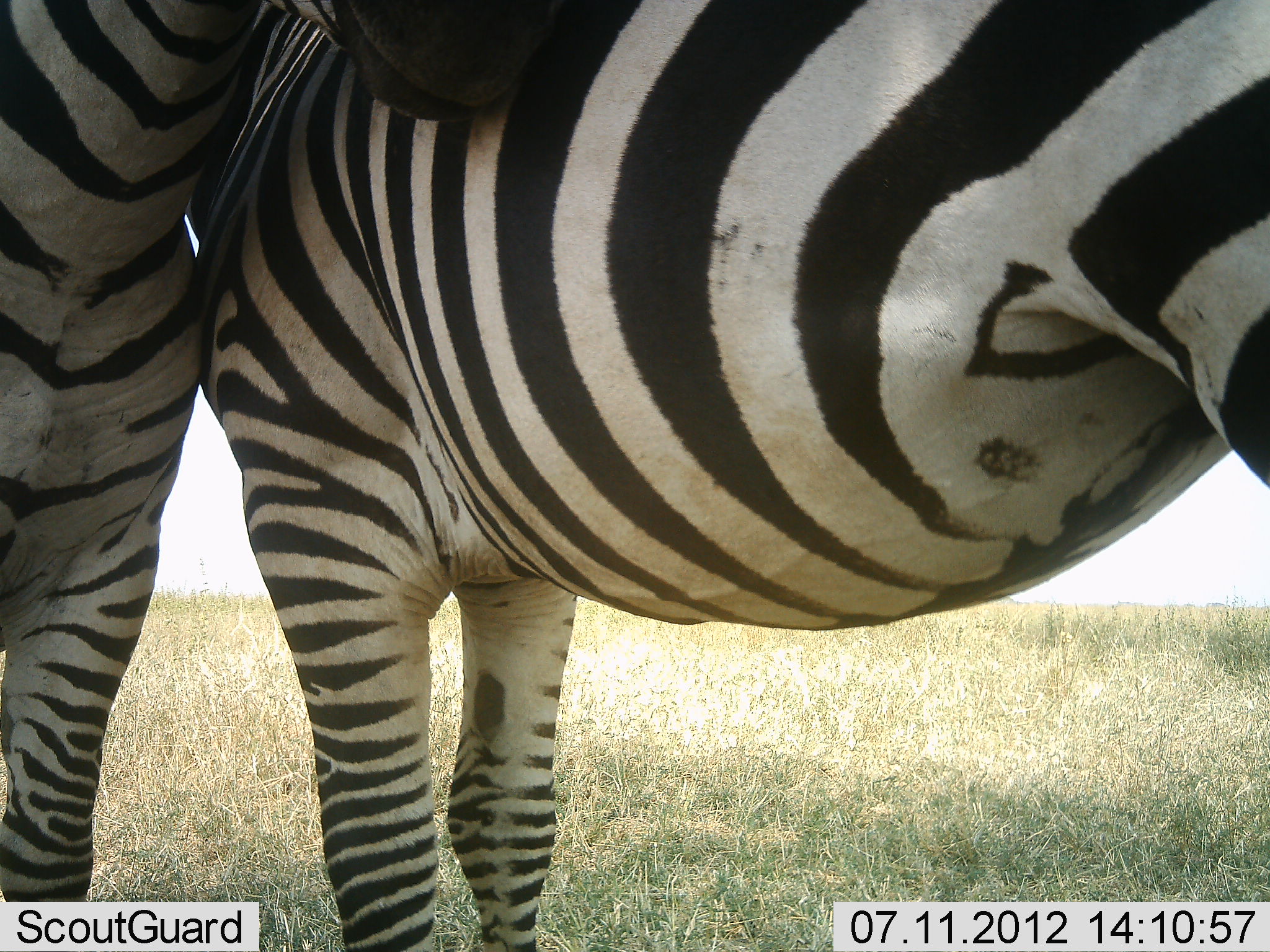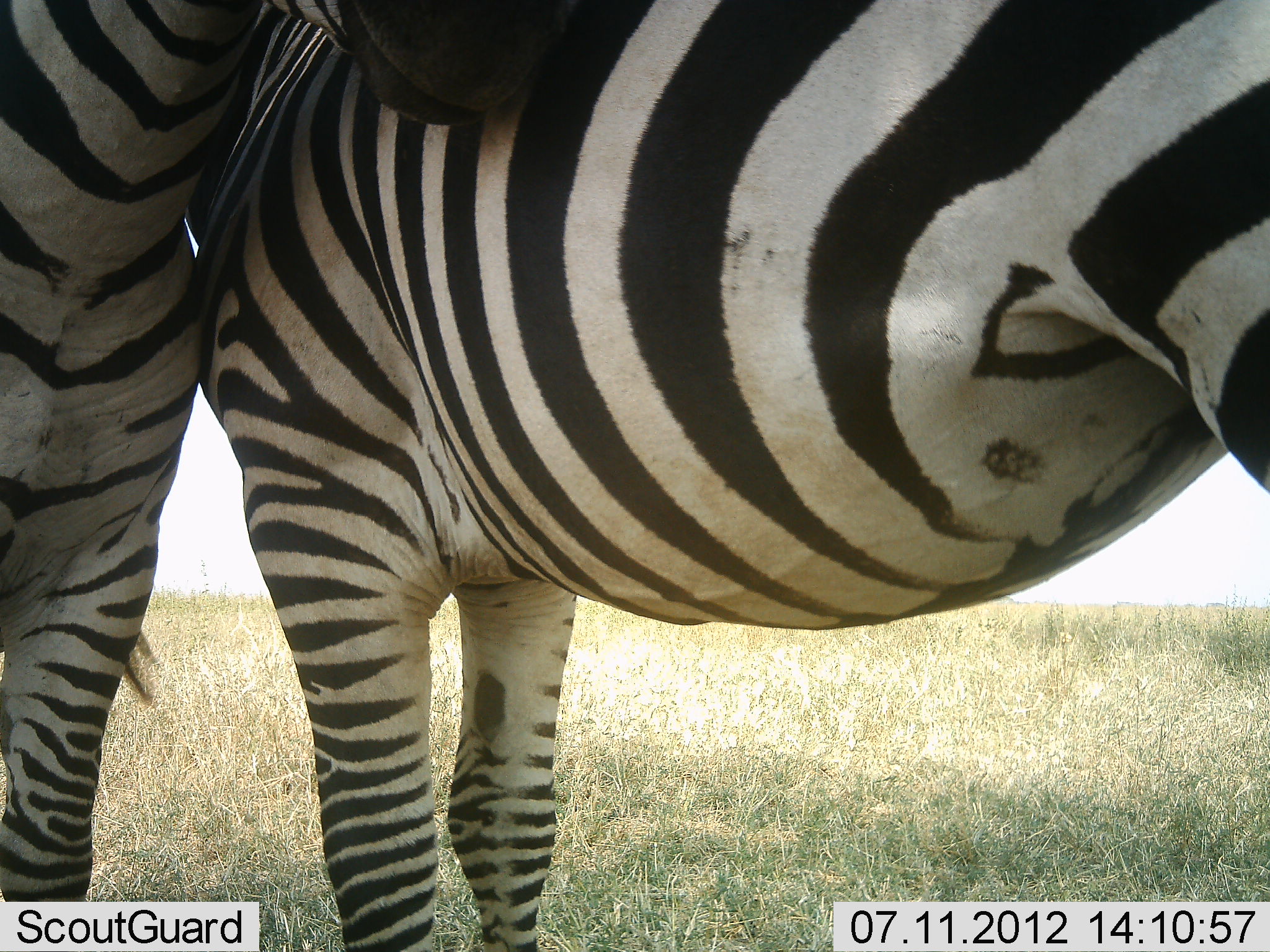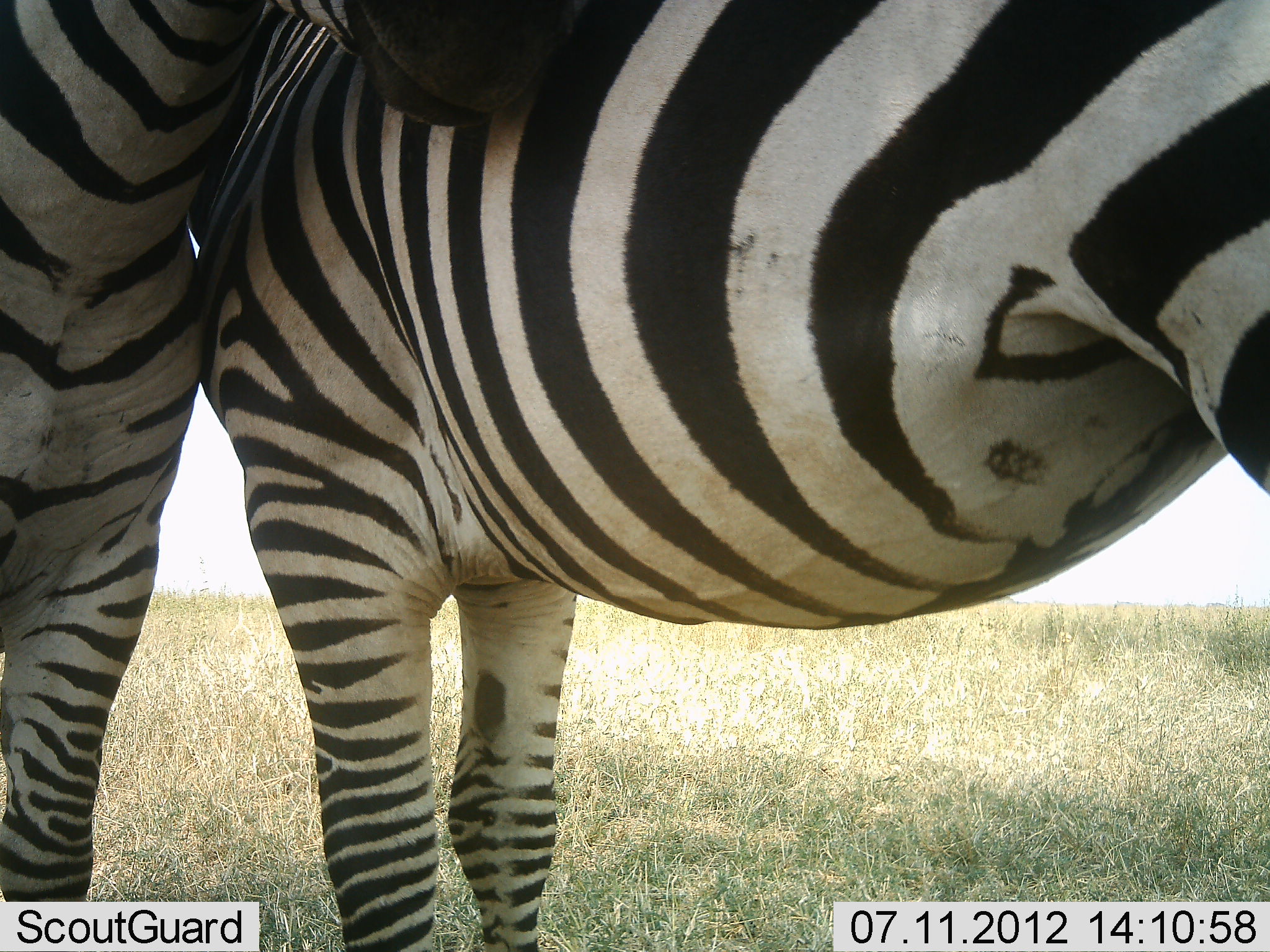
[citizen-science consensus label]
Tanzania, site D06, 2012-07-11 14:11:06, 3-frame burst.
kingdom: Animalia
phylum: Chordata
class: Mammalia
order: Perissodactyla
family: Equidae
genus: Equus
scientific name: Equus quagga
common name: plains zebra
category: zebra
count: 2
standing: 70%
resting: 0%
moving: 0%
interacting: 40%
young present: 0%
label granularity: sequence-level